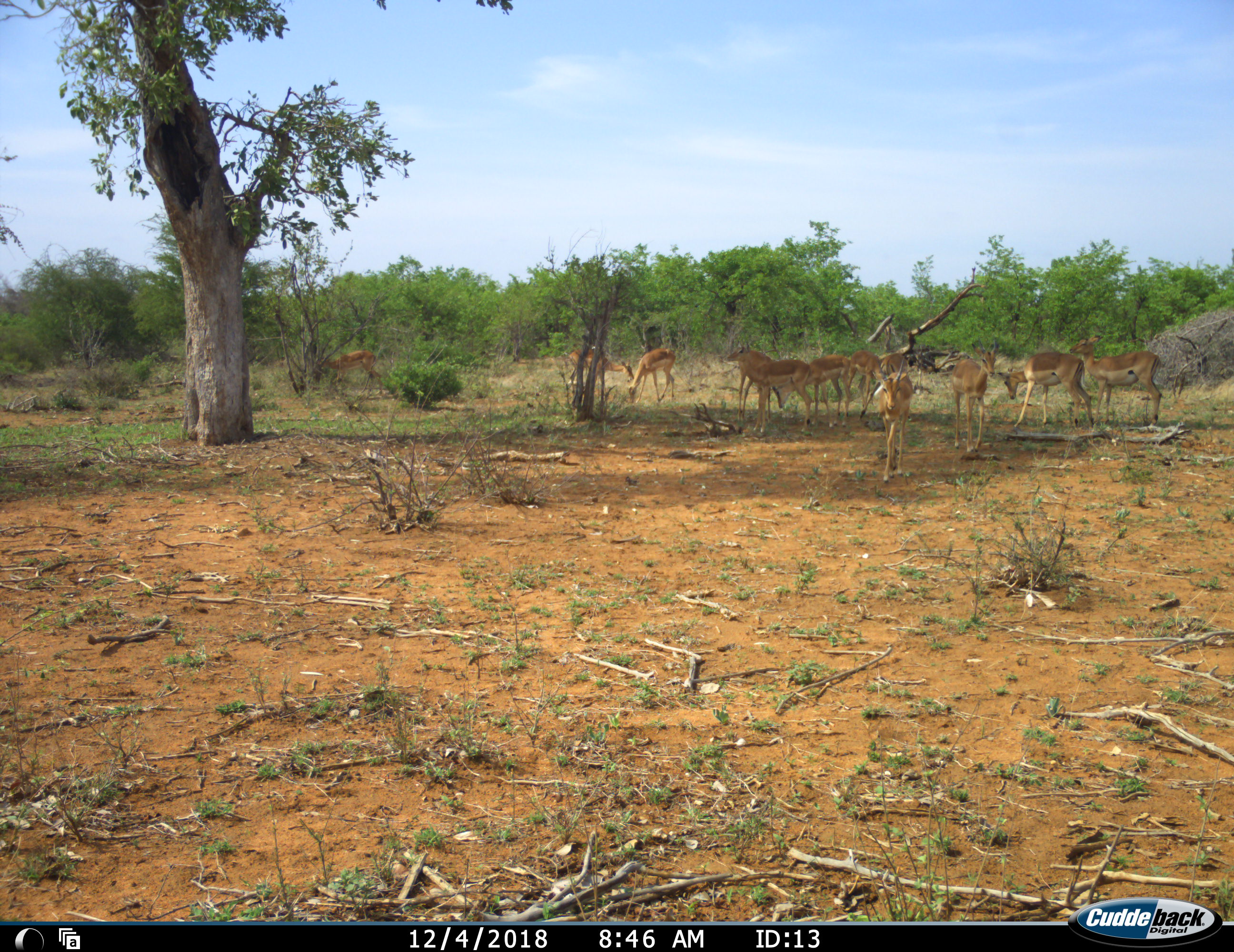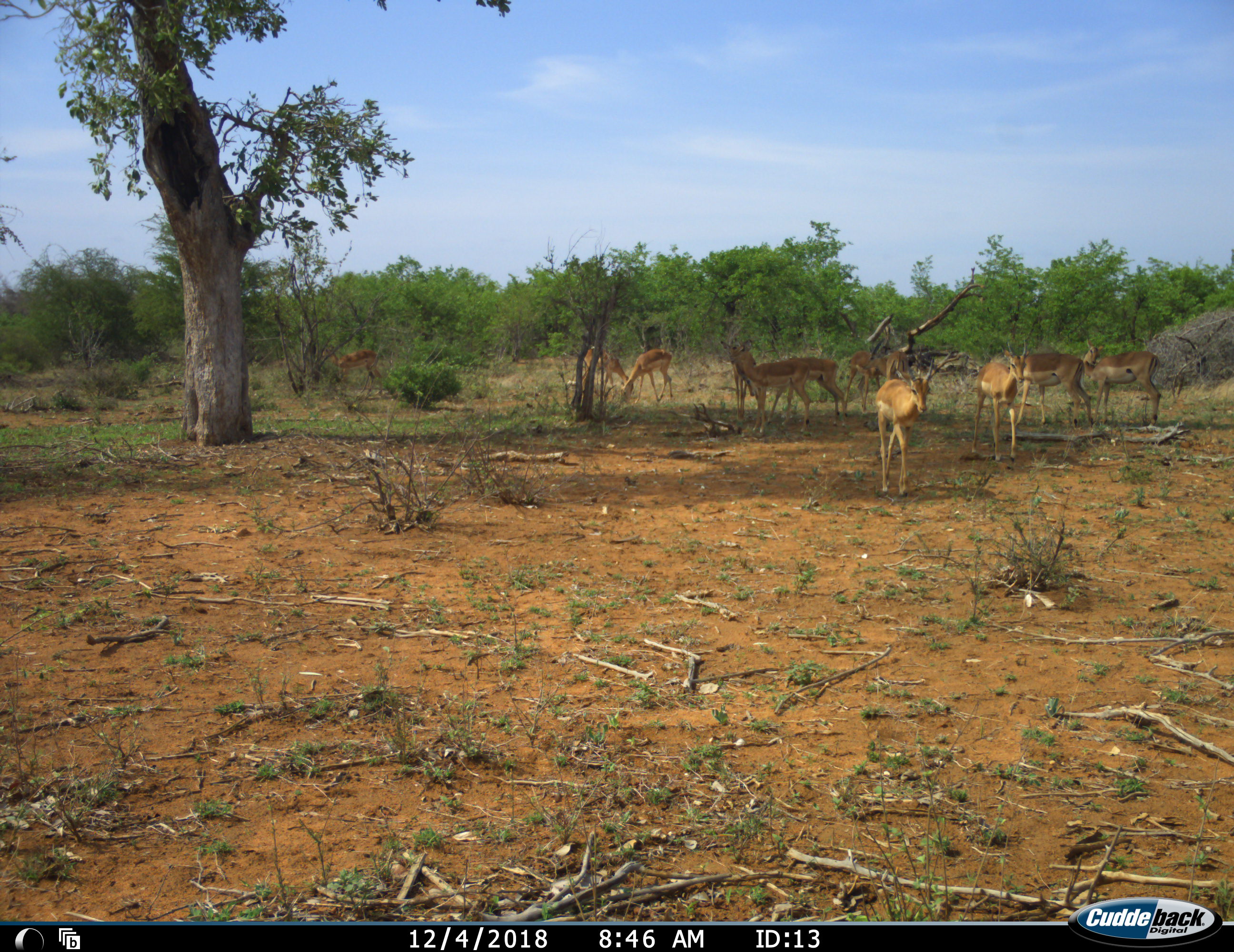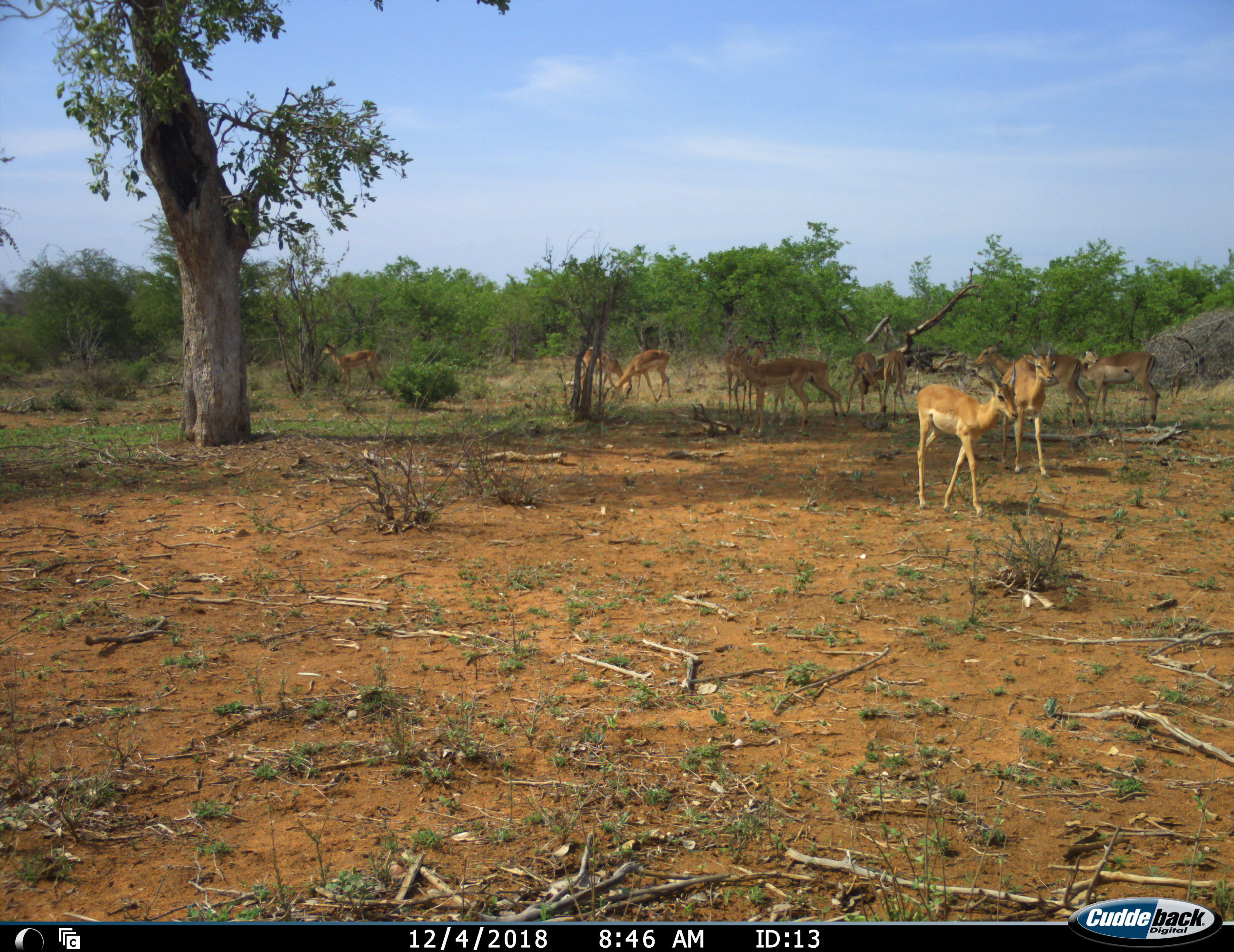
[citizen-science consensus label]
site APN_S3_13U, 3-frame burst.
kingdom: Animalia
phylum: Chordata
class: Mammalia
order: Artiodactyla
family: Bovidae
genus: Aepyceros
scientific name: Aepyceros melampus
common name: impala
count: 11-50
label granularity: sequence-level